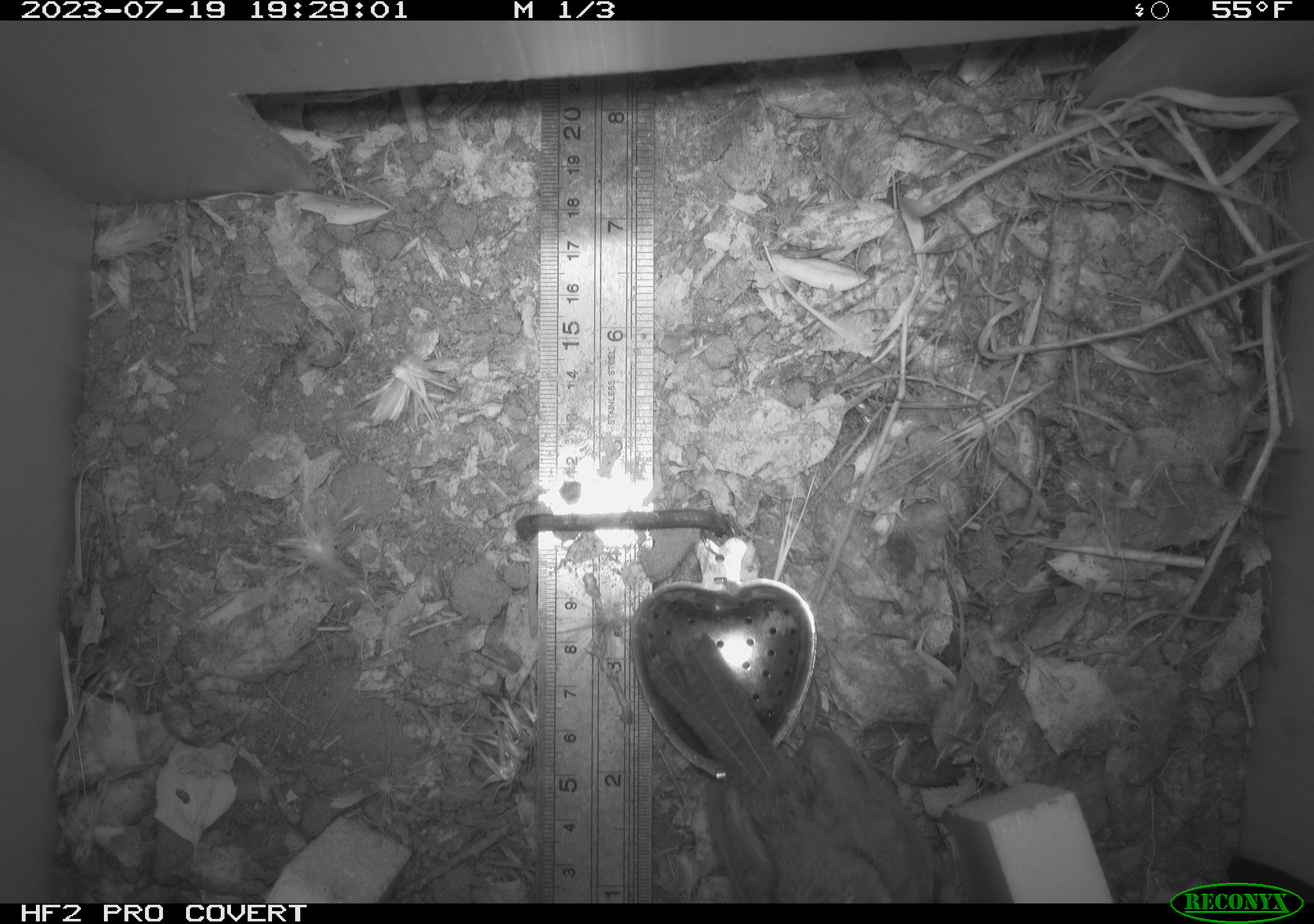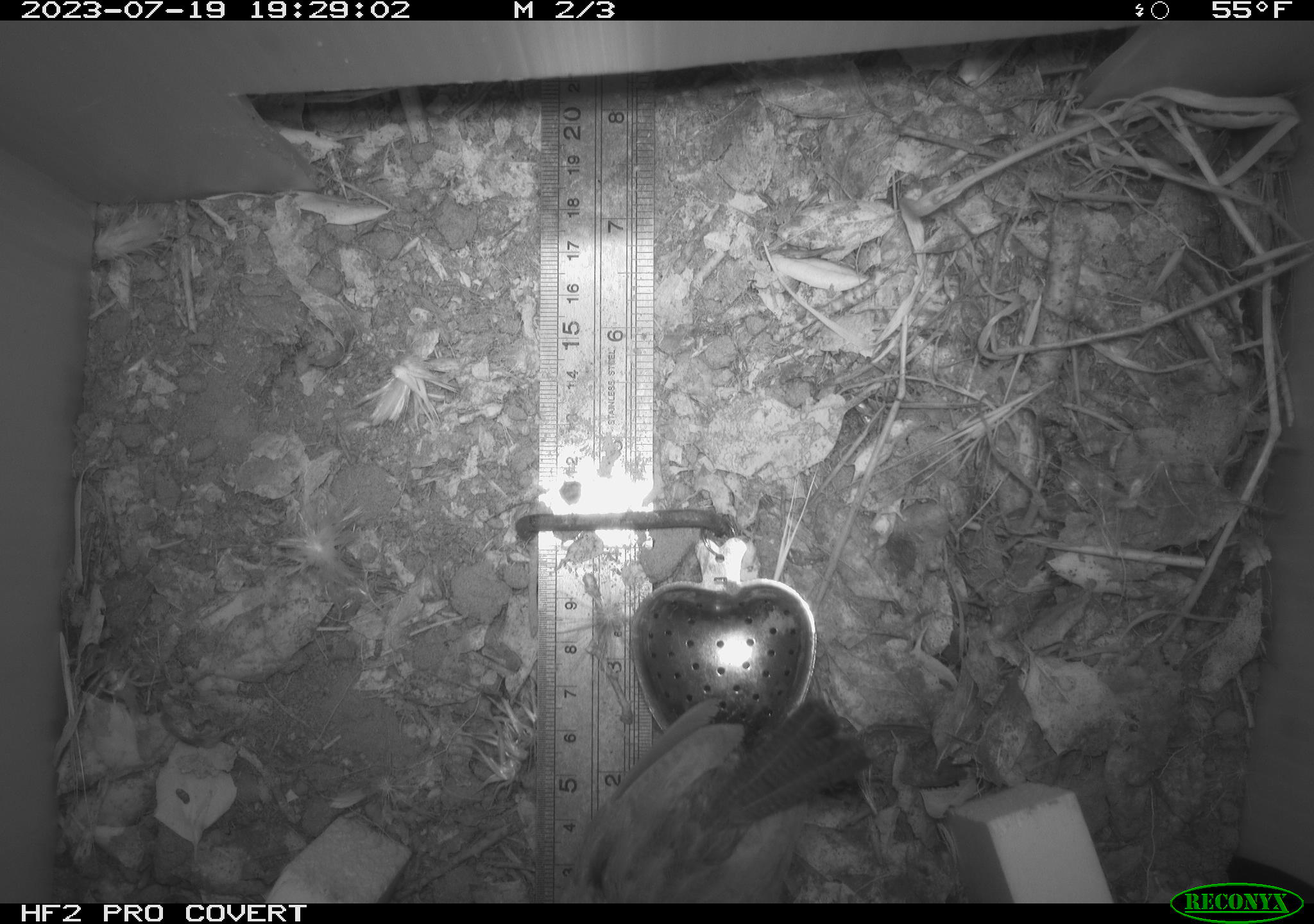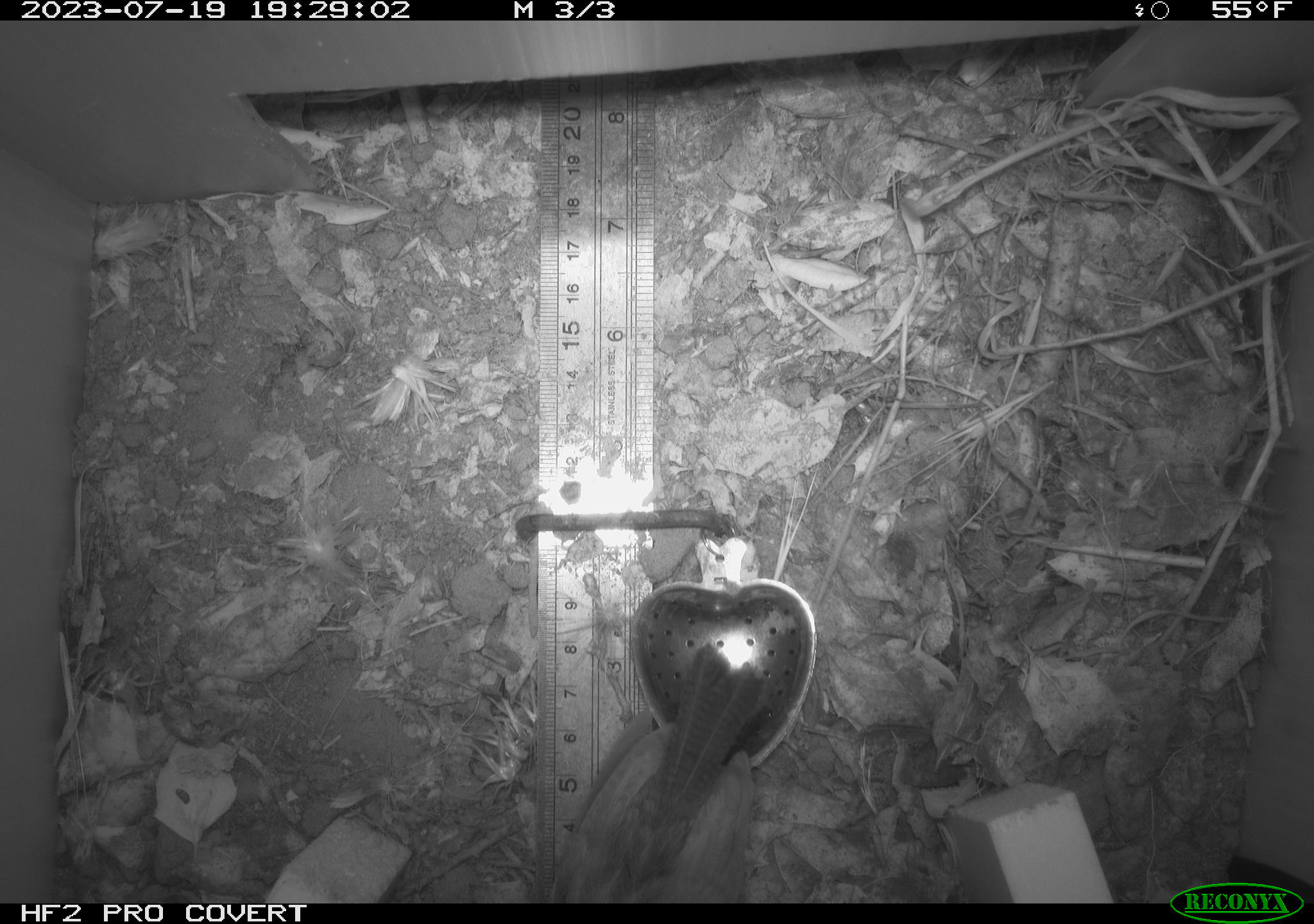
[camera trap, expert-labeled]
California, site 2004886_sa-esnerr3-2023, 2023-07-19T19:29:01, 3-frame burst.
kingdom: Animalia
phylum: Chordata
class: Aves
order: Passeriformes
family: Troglodytidae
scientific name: Troglodytidae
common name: wren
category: troglodytidae family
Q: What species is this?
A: Troglodytidae family (wren) (Troglodytidae).